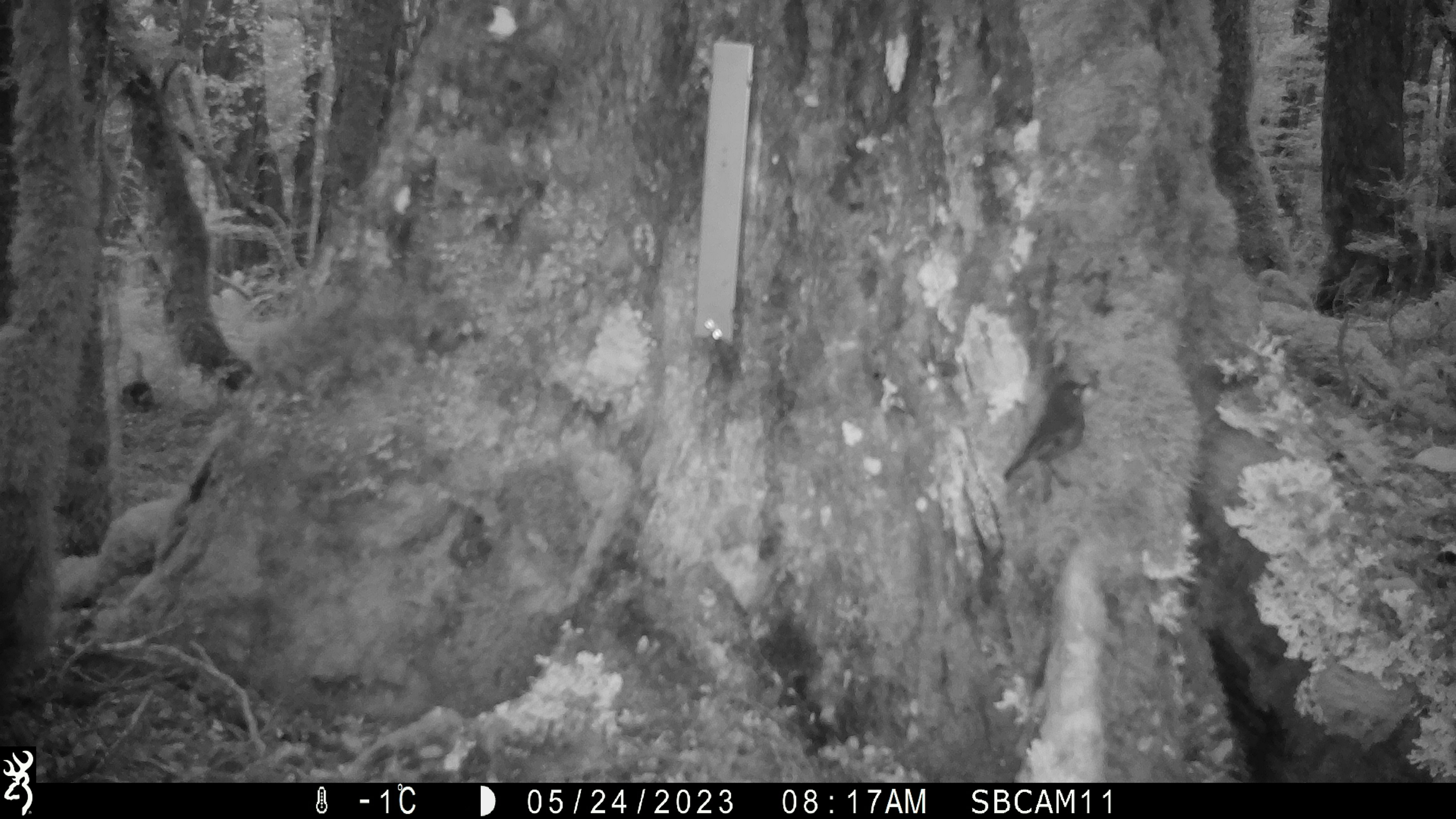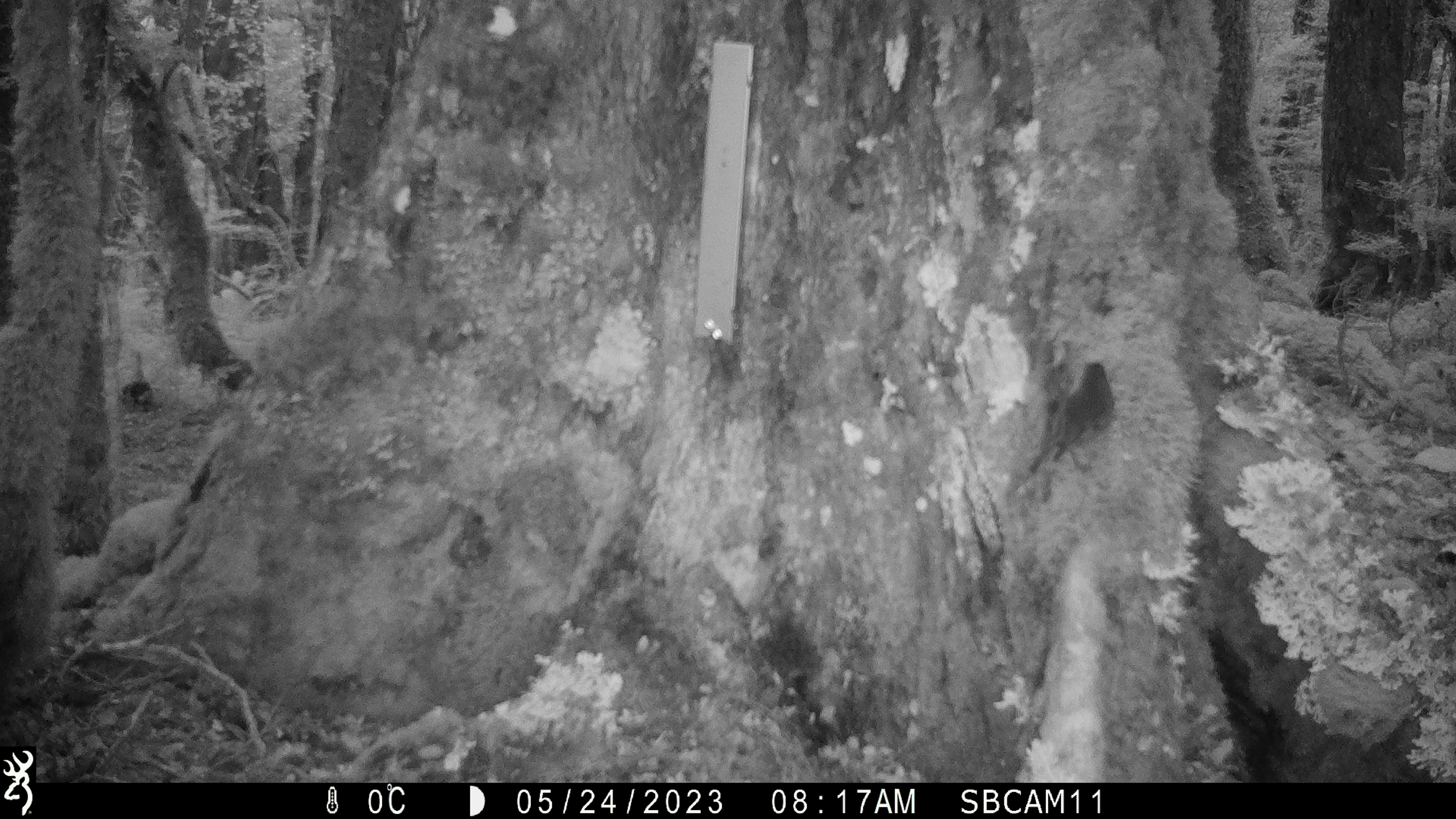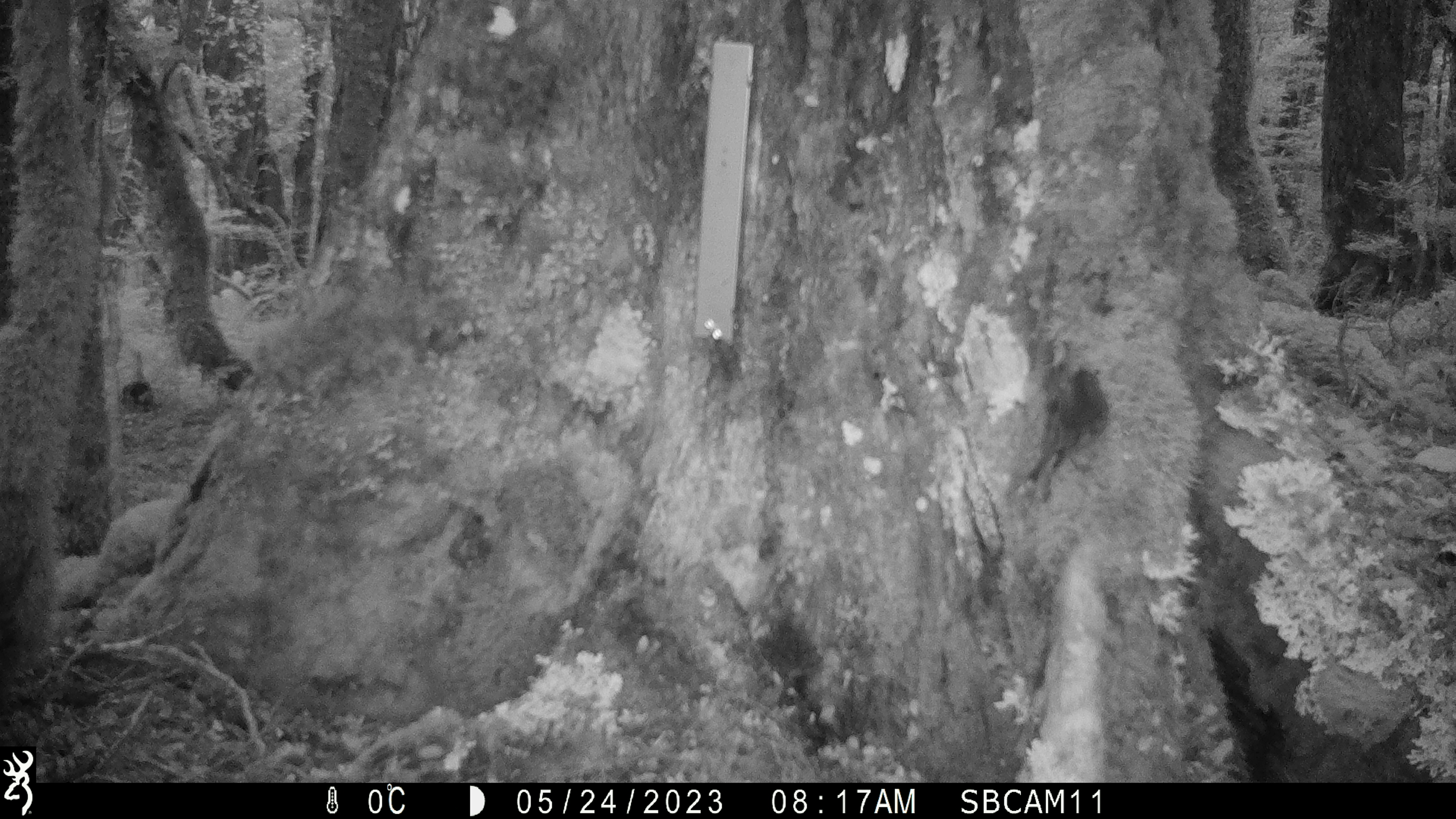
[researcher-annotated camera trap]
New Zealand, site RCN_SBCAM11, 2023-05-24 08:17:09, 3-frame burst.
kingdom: Animalia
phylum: Chordata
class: Aves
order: Passeriformes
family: Petroicidae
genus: Petroica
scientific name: Petroica australis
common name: new zealand robin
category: robin